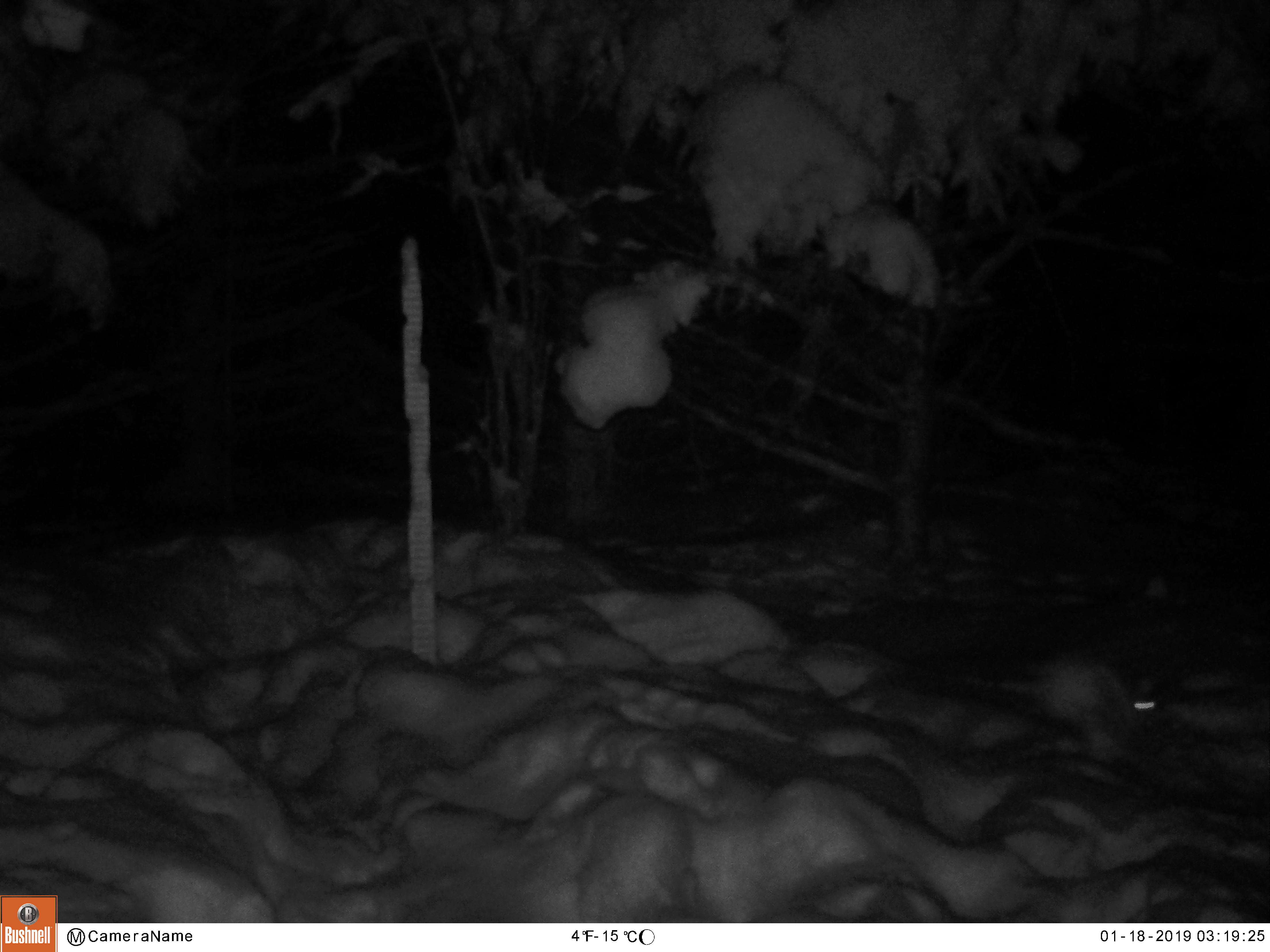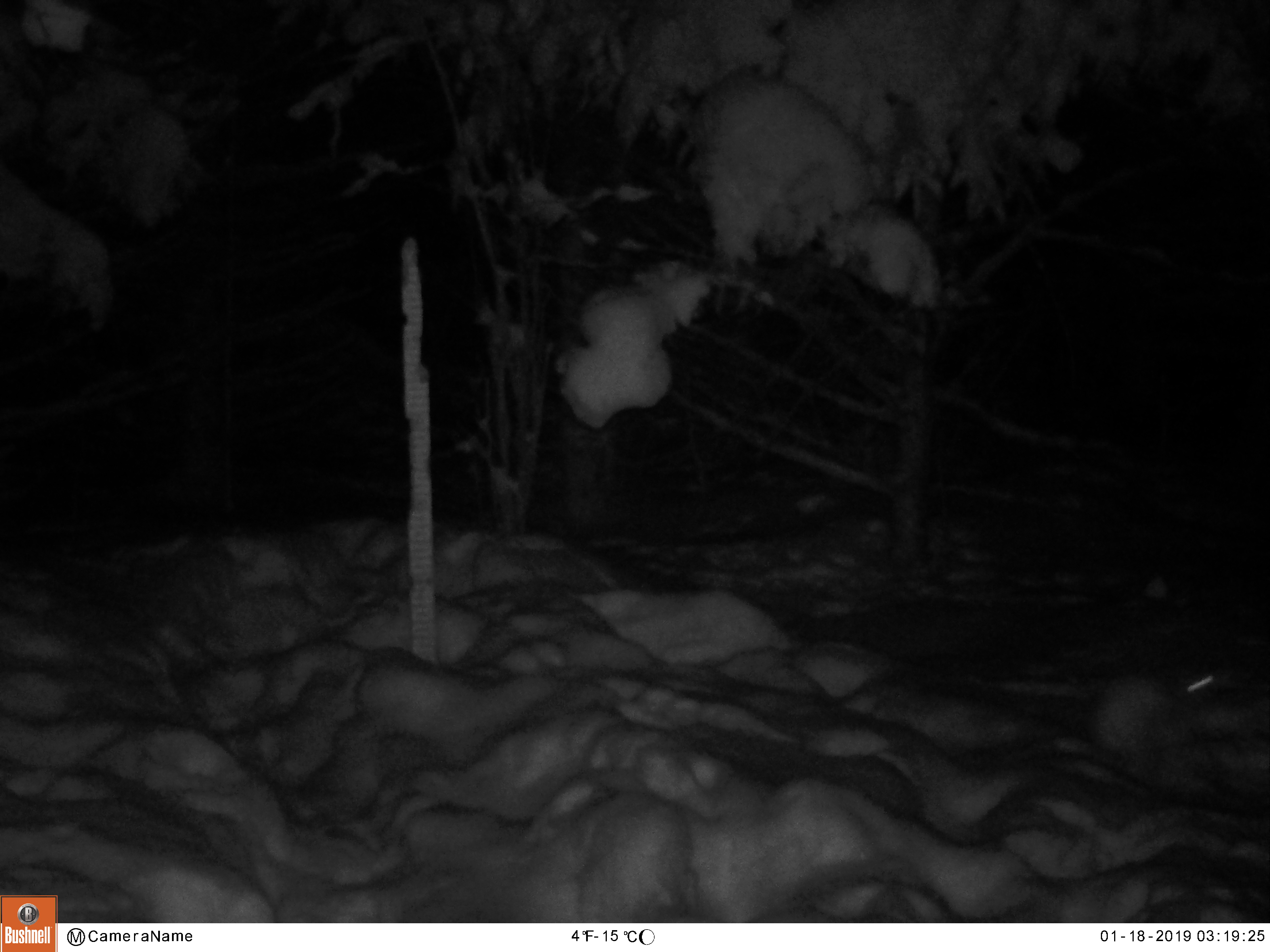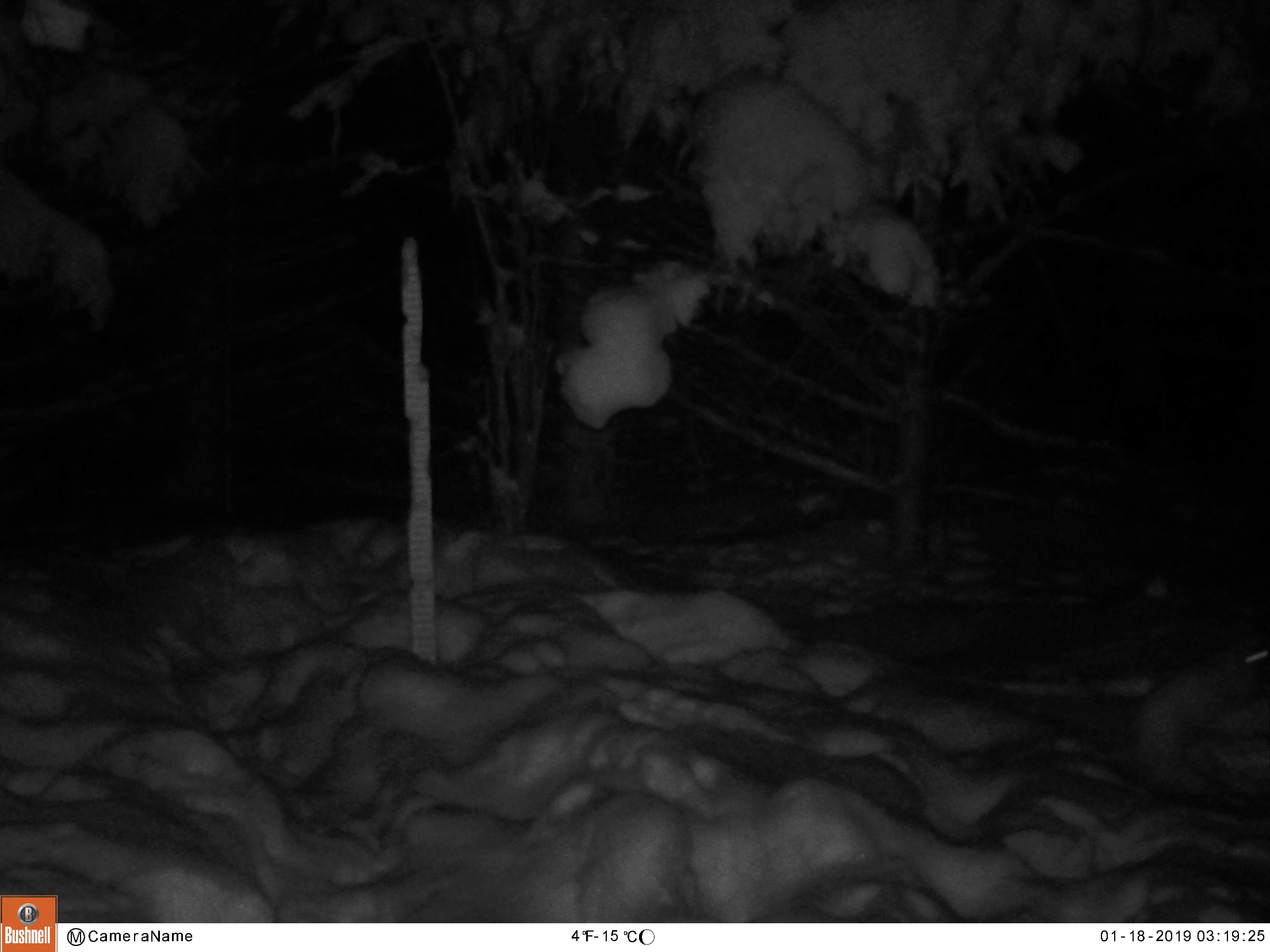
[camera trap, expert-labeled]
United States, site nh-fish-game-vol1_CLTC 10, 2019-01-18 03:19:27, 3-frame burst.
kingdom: Animalia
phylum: Chordata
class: Mammalia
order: Lagomorpha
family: Leporidae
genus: Lepus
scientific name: Lepus americanus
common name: snowshoe hare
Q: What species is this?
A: Snowshoe hare (Lepus americanus).